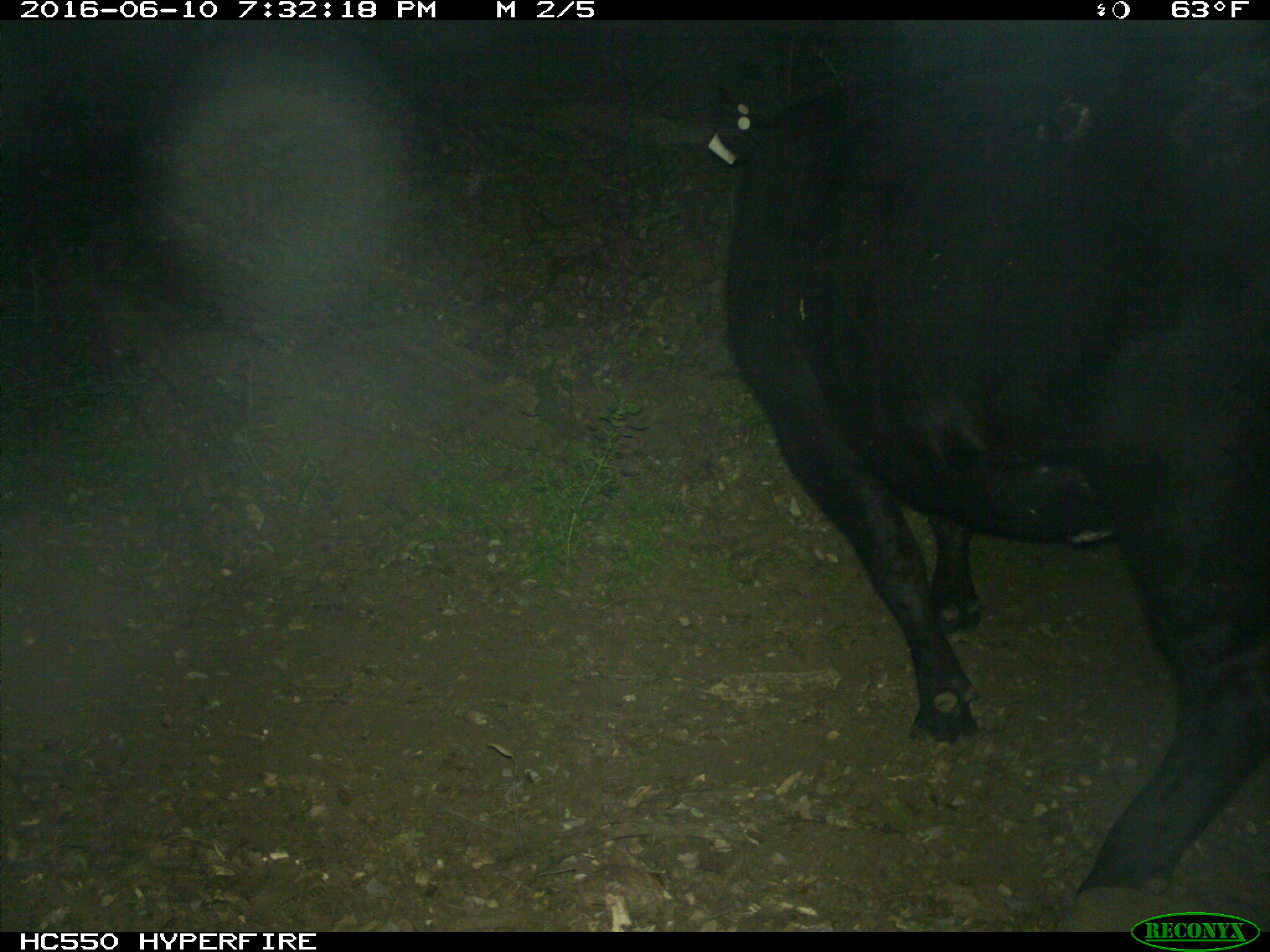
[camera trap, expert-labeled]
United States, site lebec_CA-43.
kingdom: Animalia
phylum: Chordata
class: Mammalia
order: Artiodactyla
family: Bovidae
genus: Bos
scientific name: Bos taurus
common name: domestic cow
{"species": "Bos taurus (domestic cow)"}